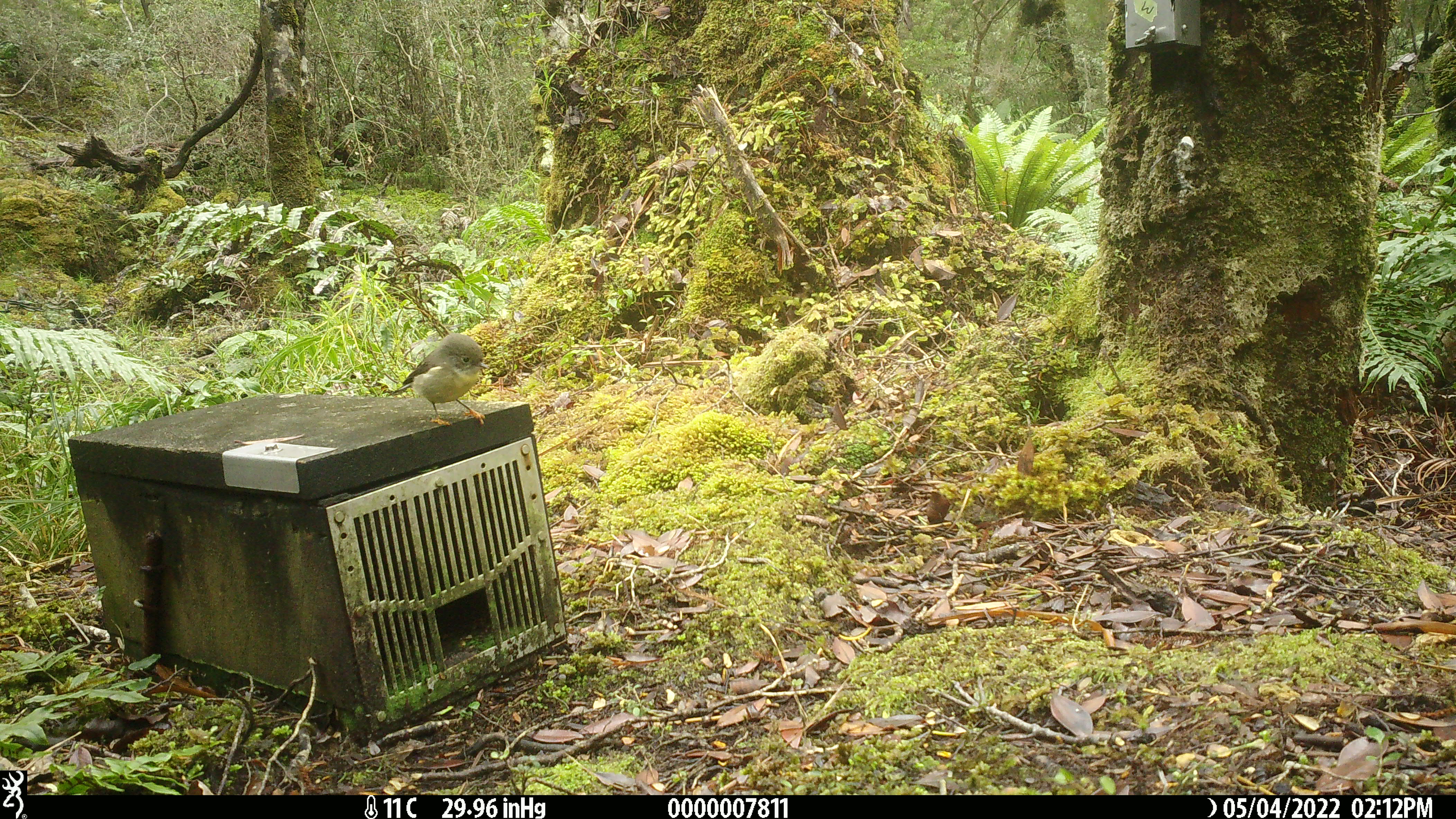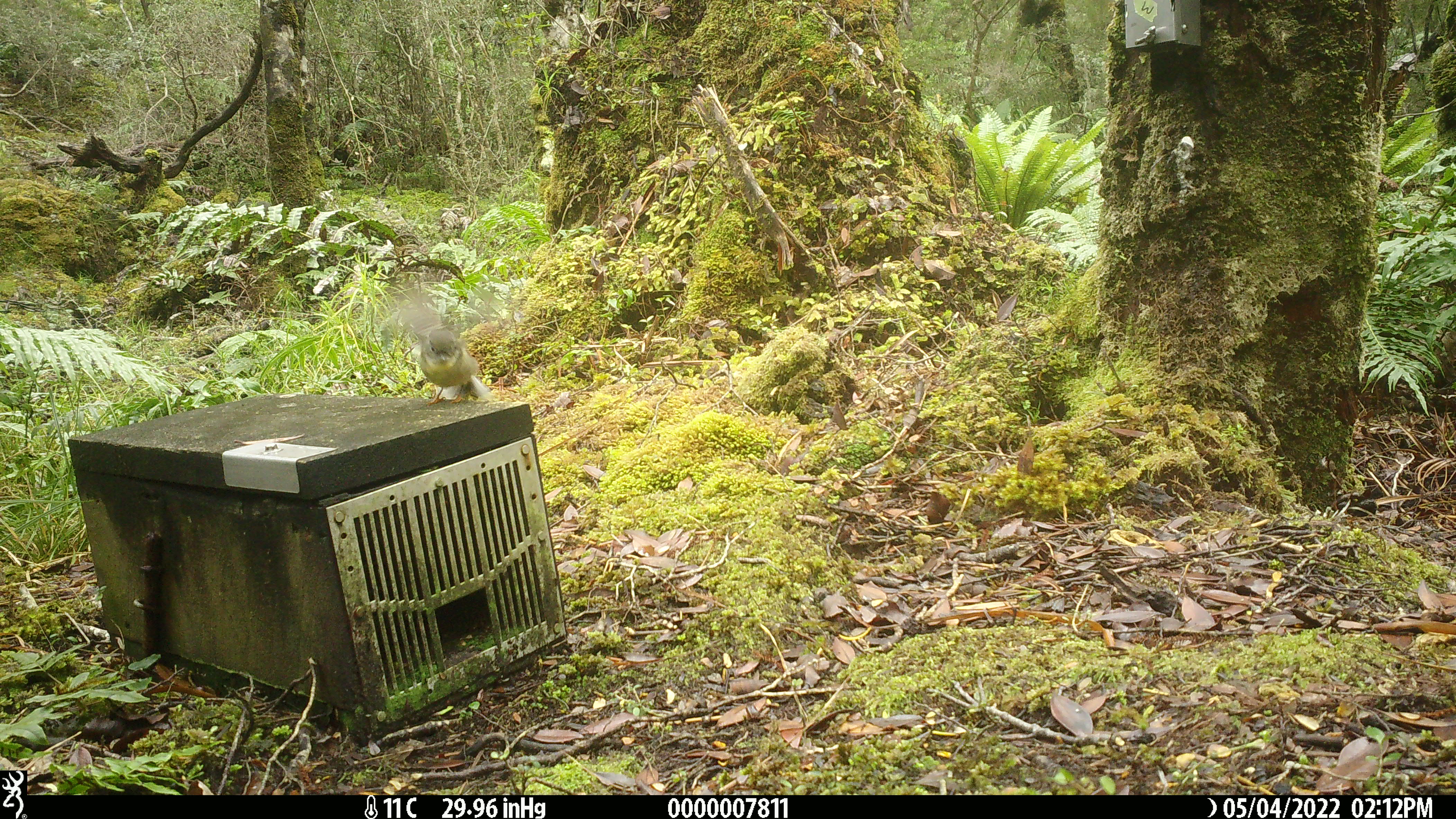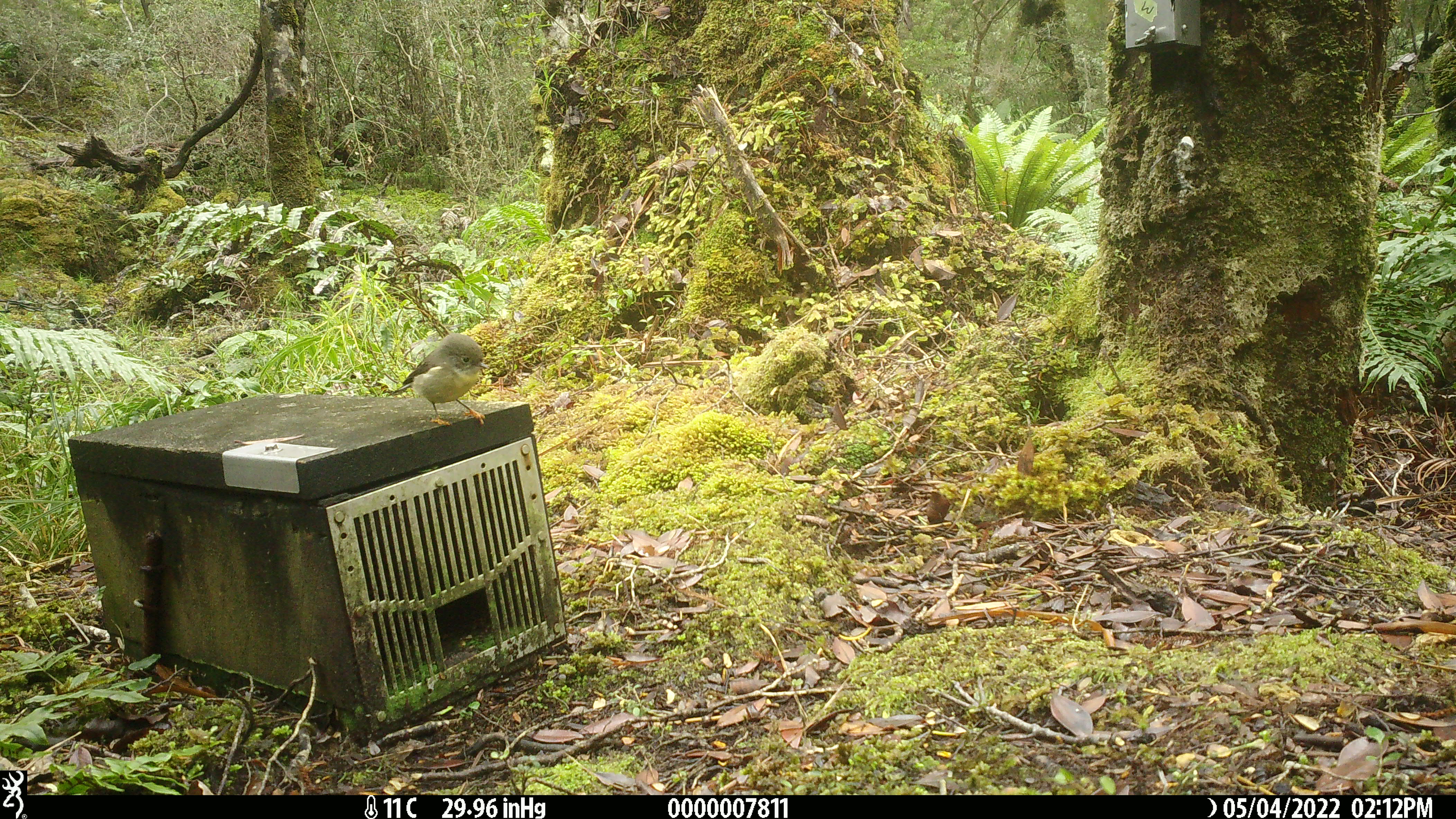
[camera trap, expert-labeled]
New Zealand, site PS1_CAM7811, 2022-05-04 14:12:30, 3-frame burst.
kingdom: Animalia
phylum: Chordata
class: Aves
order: Passeriformes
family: Petroicidae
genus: Petroica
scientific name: Petroica macrocephala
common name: tomtit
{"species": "tomtit (Petroica macrocephala)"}